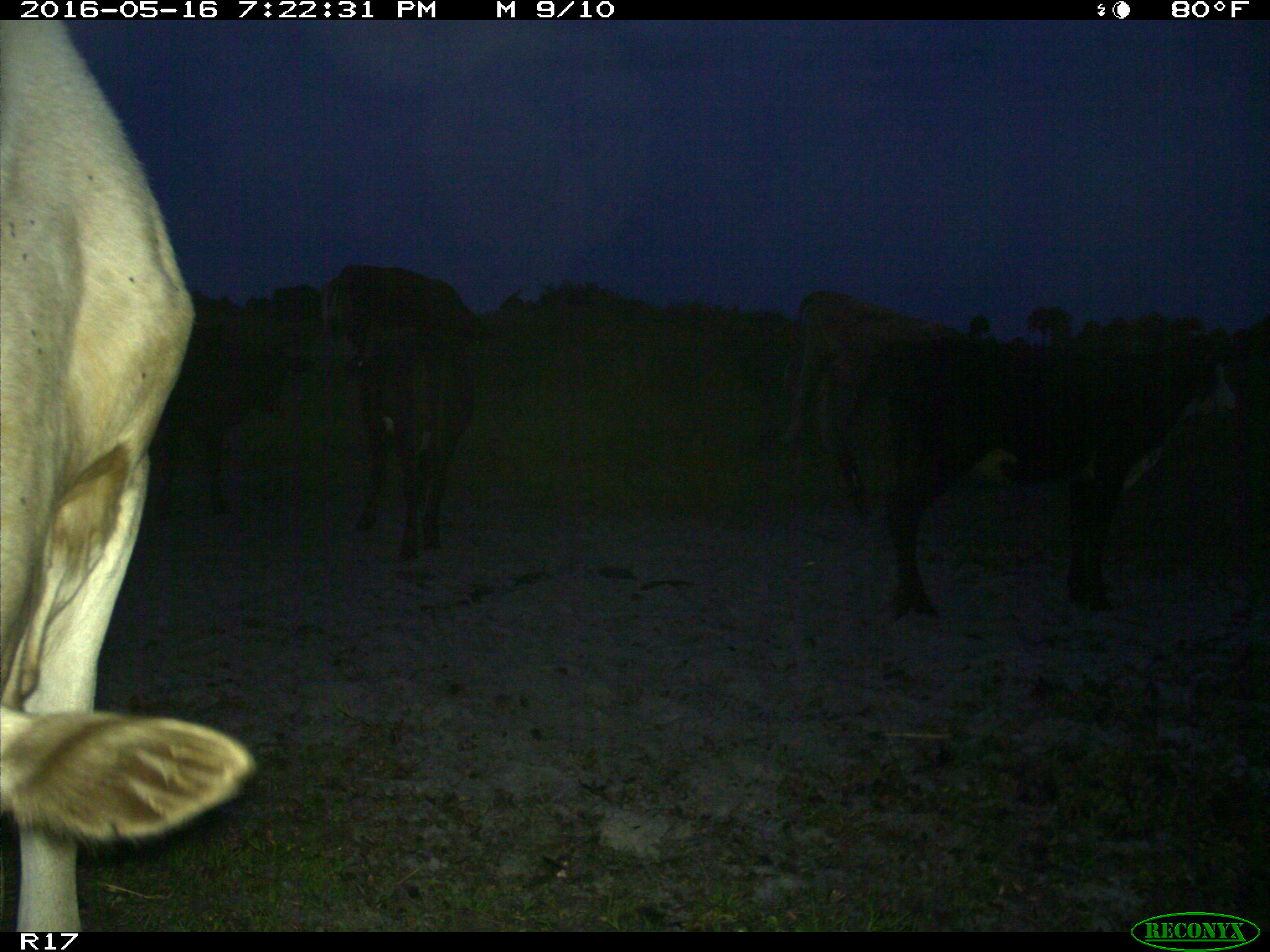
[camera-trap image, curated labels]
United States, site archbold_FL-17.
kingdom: Animalia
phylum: Chordata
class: Mammalia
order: Artiodactyla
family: Bovidae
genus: Bos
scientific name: Bos taurus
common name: domestic cow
Bos taurus (domestic cow).